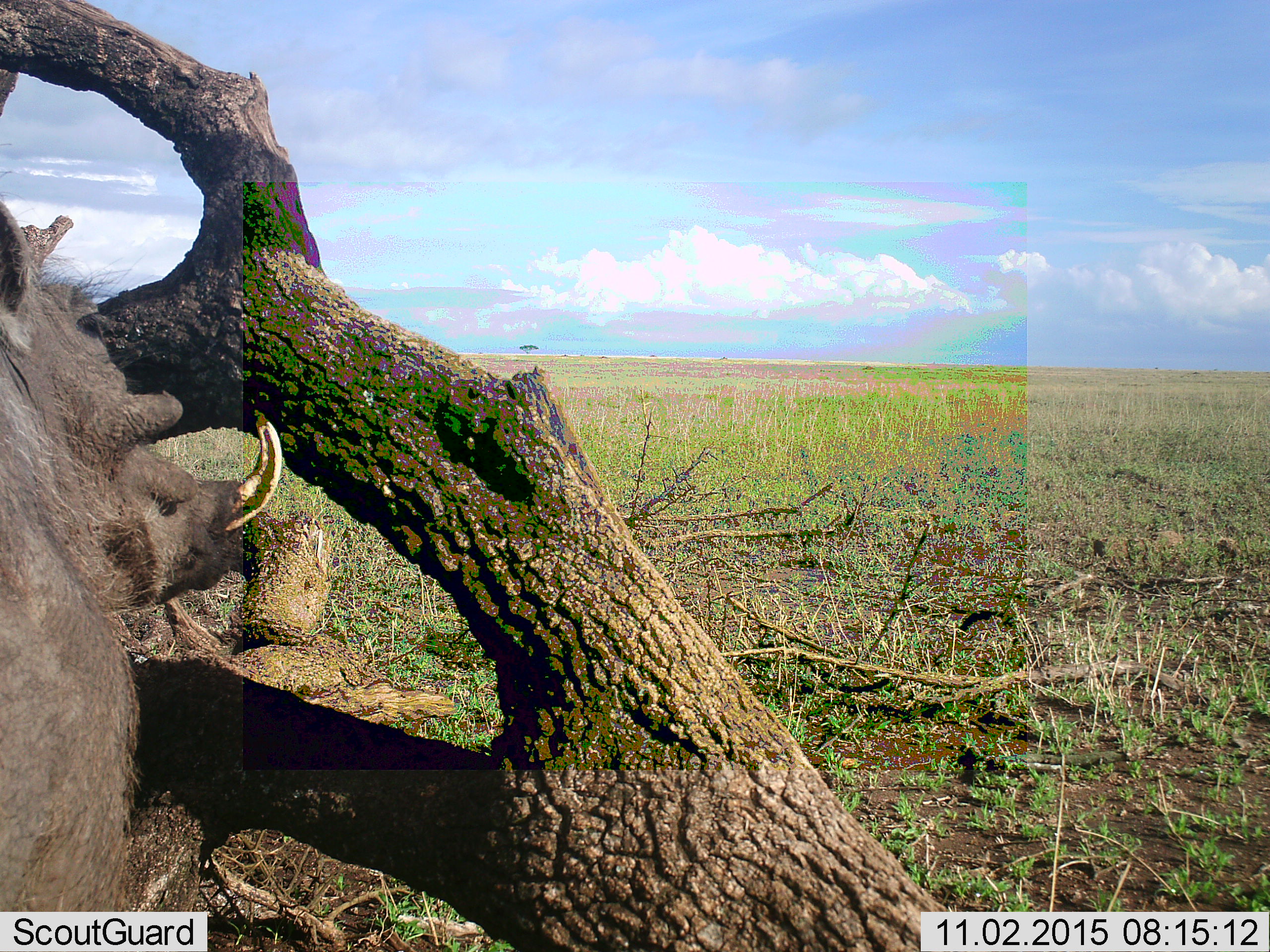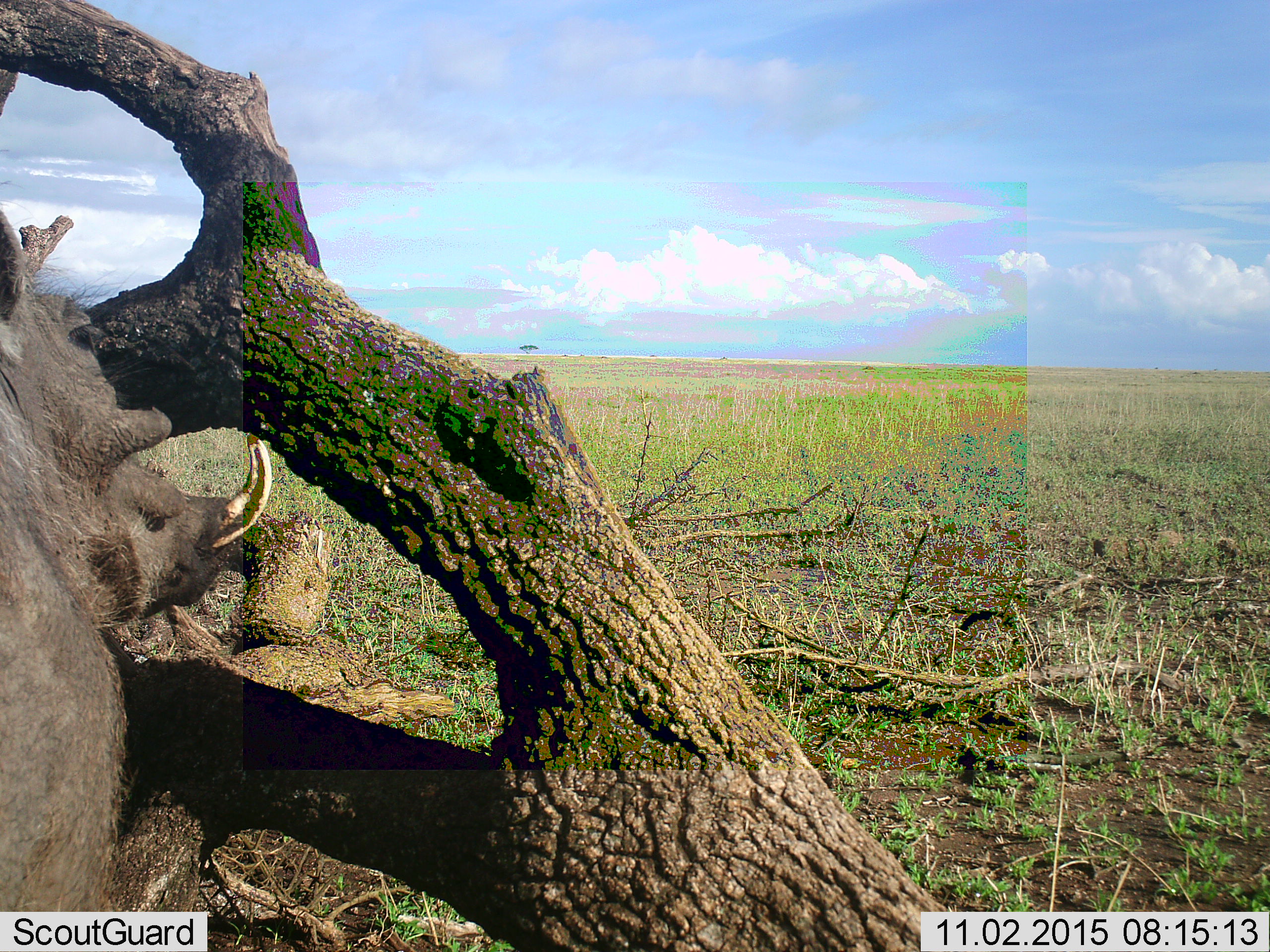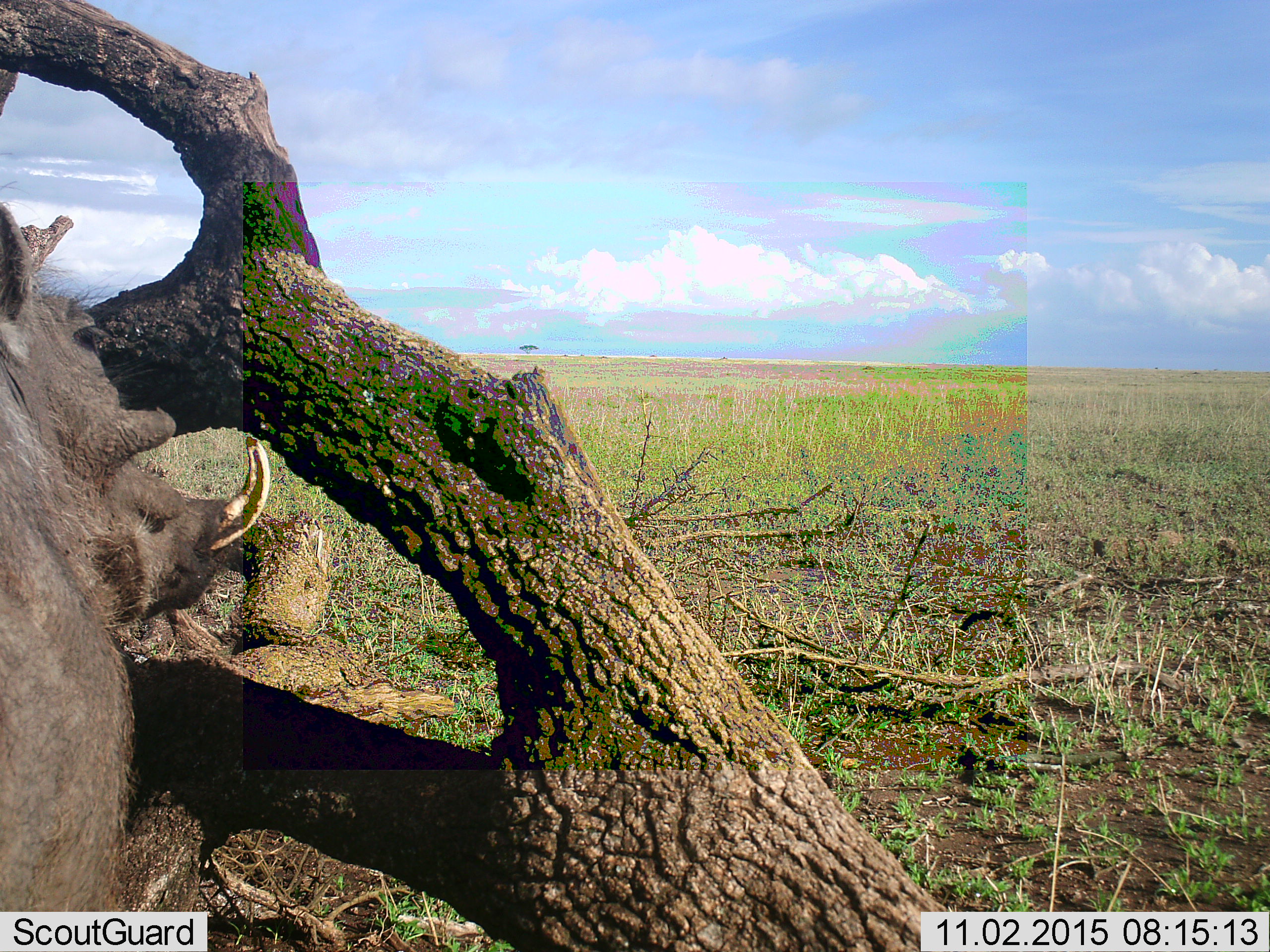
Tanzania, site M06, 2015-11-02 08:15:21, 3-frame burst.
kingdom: Animalia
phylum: Chordata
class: Mammalia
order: Artiodactyla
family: Suidae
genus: Phacochoerus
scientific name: Phacochoerus africanus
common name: warthog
Warthog (Phacochoerus africanus), count 1. Behavior (volunteer vote fractions): standing 86%, resting 0%, moving 14%, interacting 0%. Young present (vote fraction): 0%. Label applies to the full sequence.